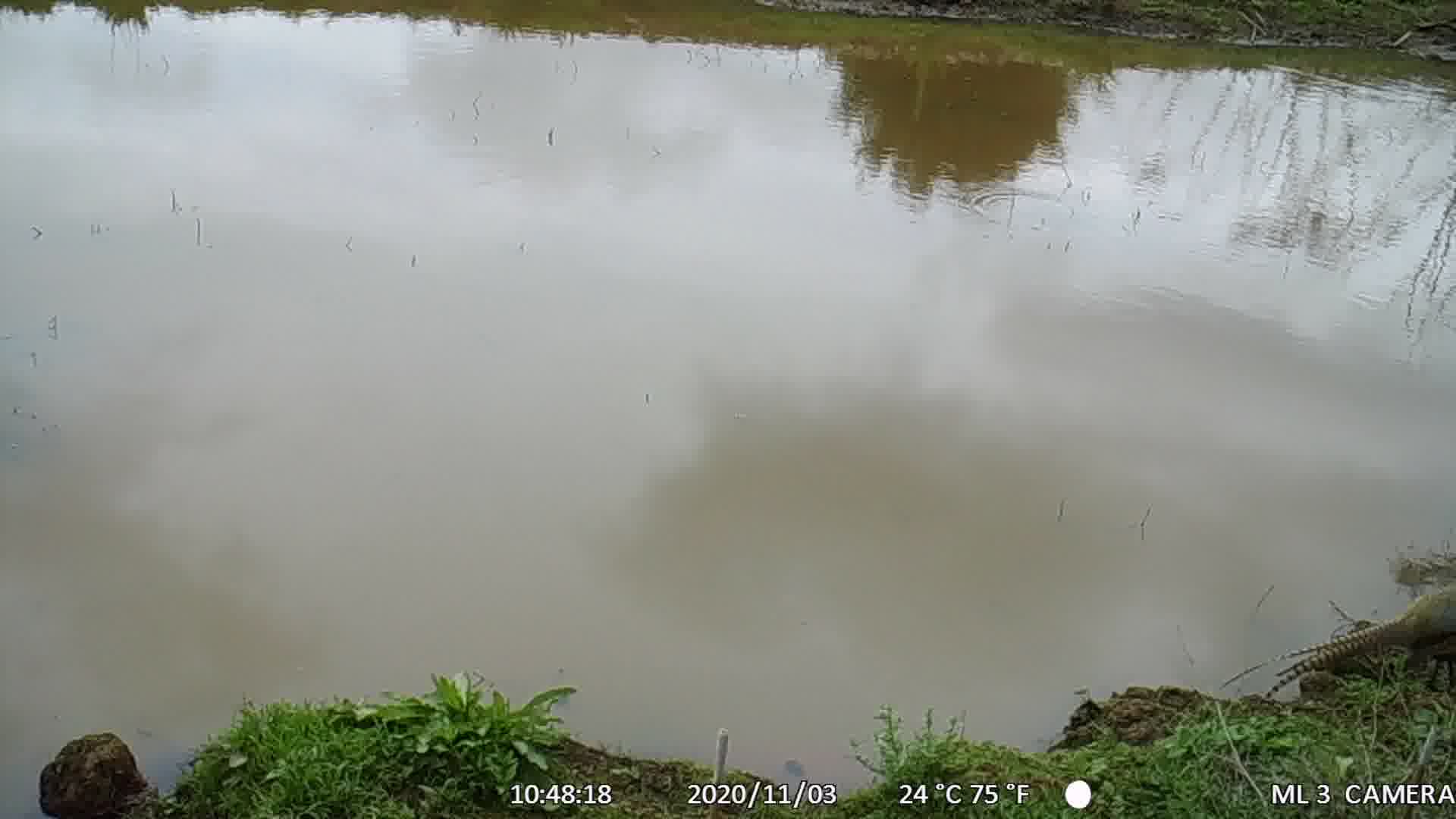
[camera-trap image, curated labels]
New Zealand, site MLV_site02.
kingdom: Animalia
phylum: Chordata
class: Aves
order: Galliformes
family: Phasianidae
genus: Phasianus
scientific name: Phasianus colchicus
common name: common pheasant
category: pheasant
Pheasant (common pheasant) (Phasianus colchicus).